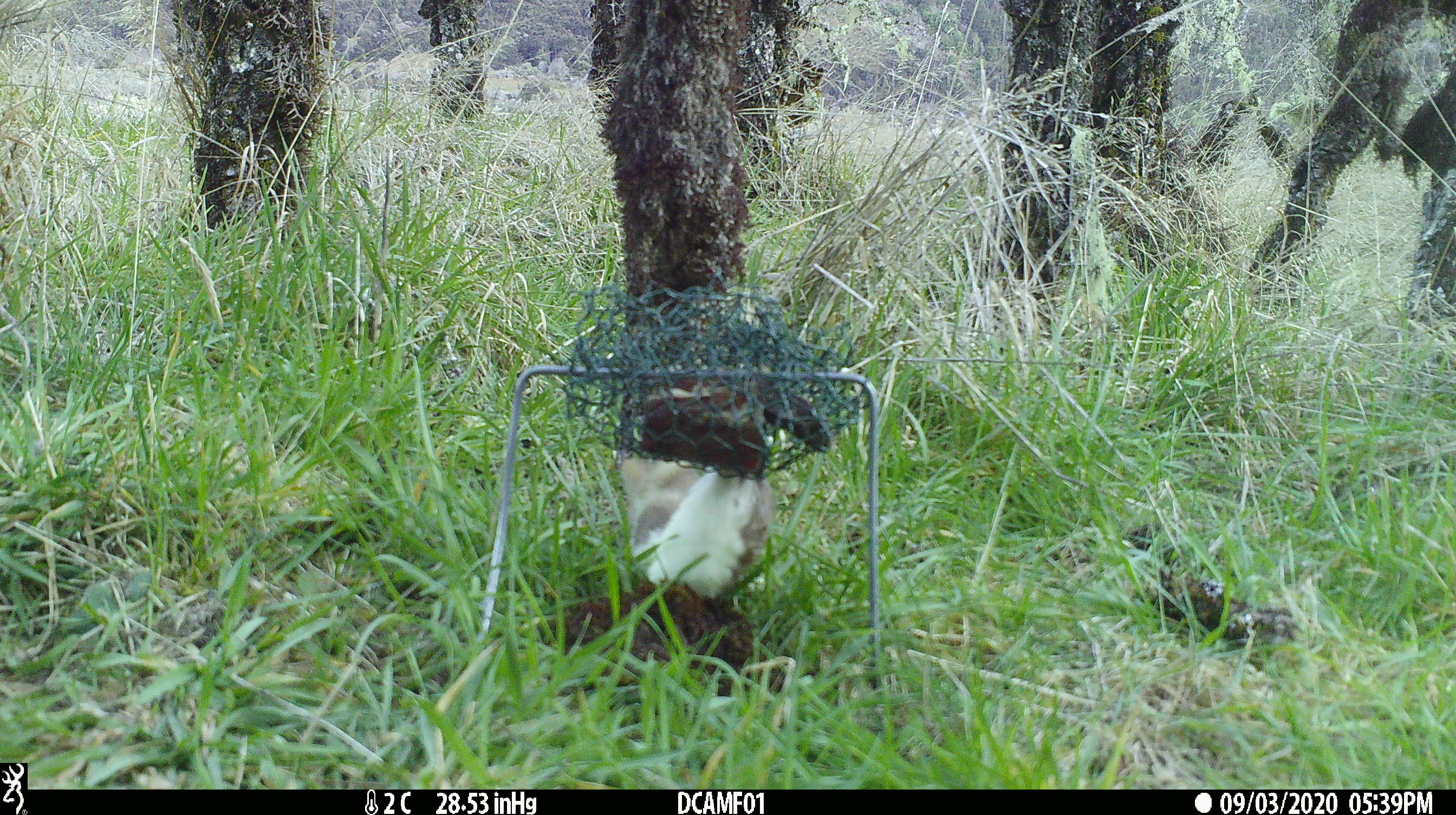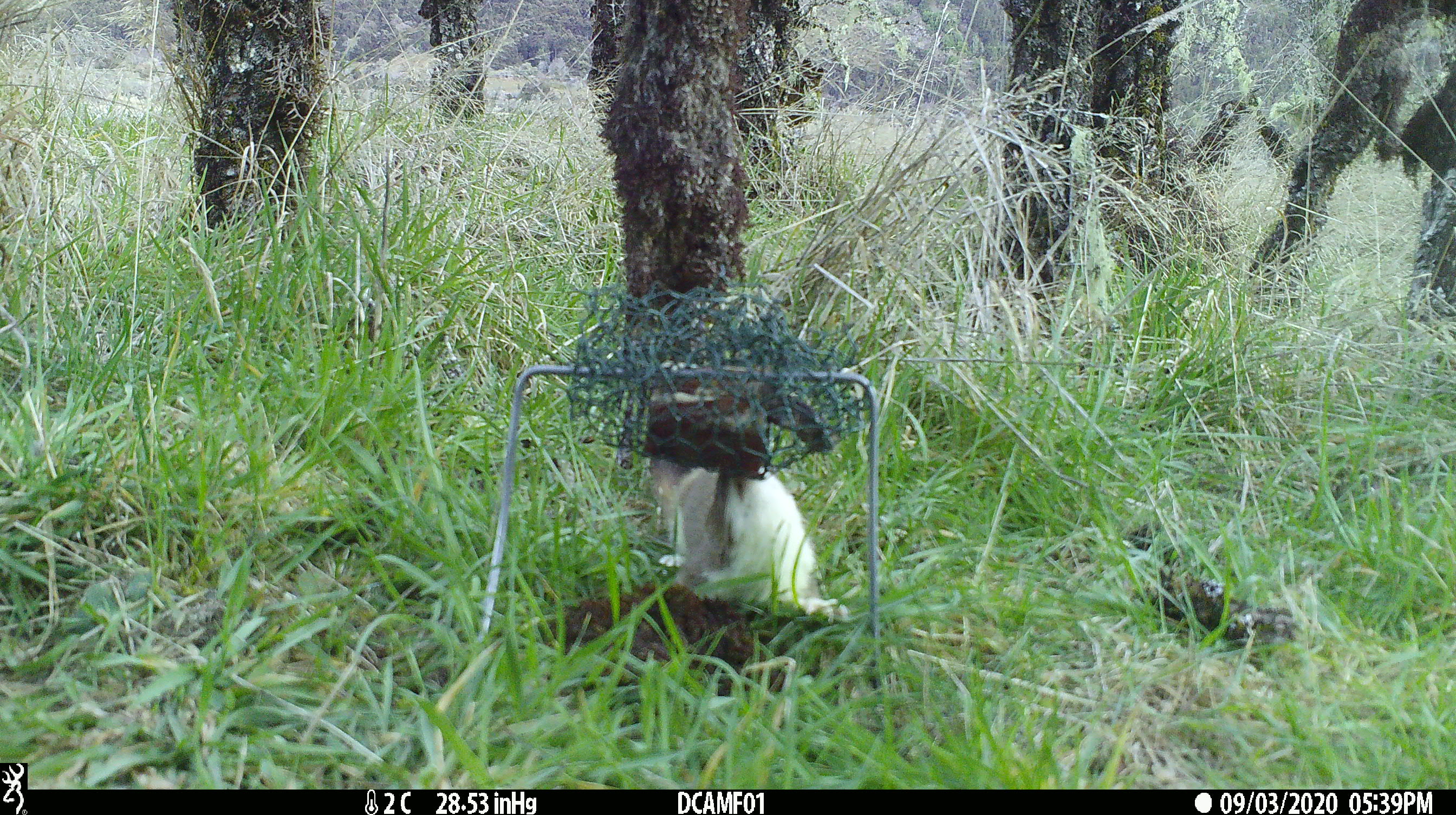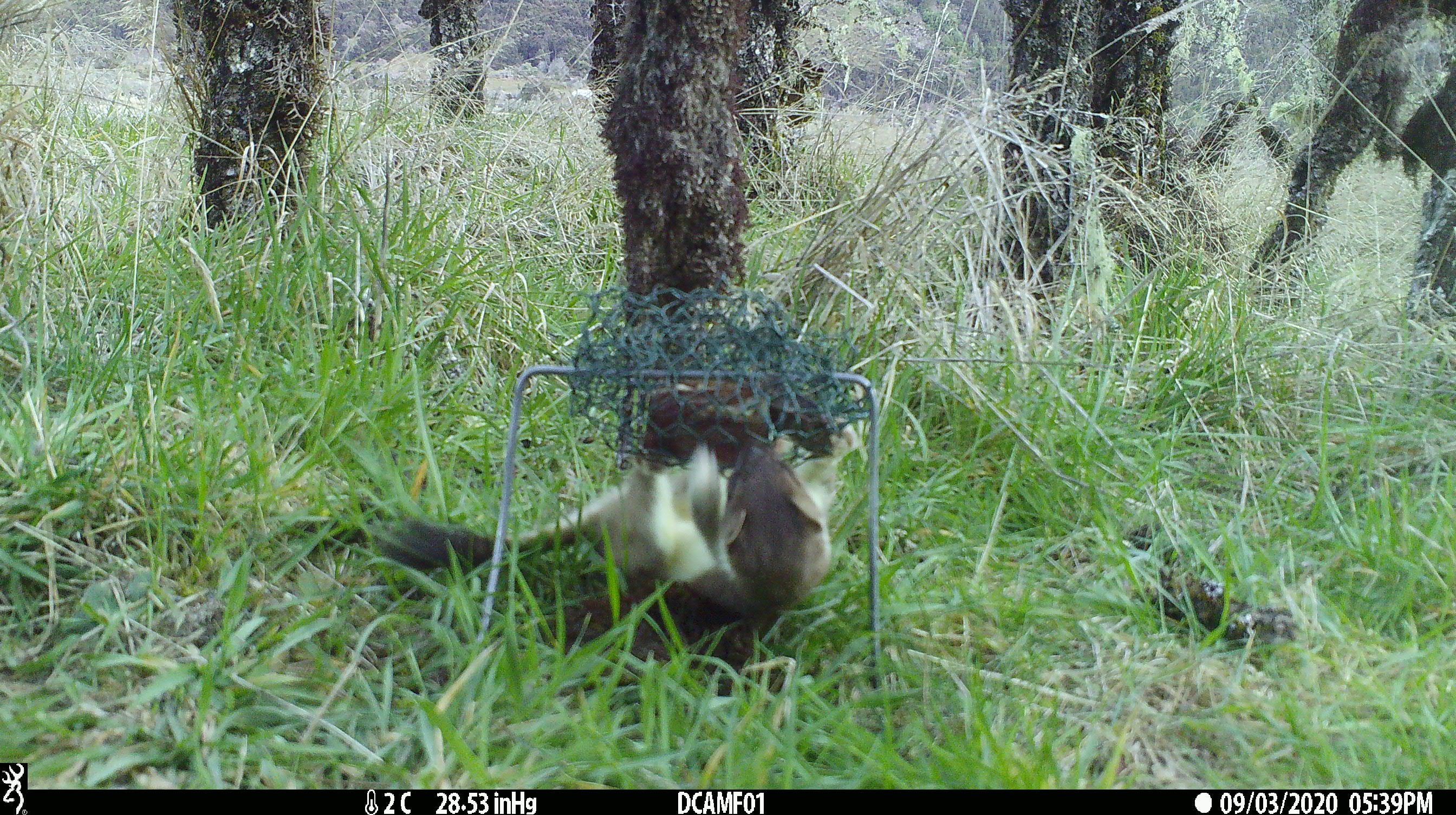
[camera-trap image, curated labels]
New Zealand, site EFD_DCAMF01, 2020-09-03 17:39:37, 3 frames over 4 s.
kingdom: Animalia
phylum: Chordata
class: Mammalia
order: Carnivora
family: Mustelidae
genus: Mustela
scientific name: Mustela erminea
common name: stoat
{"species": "stoat (Mustela erminea)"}